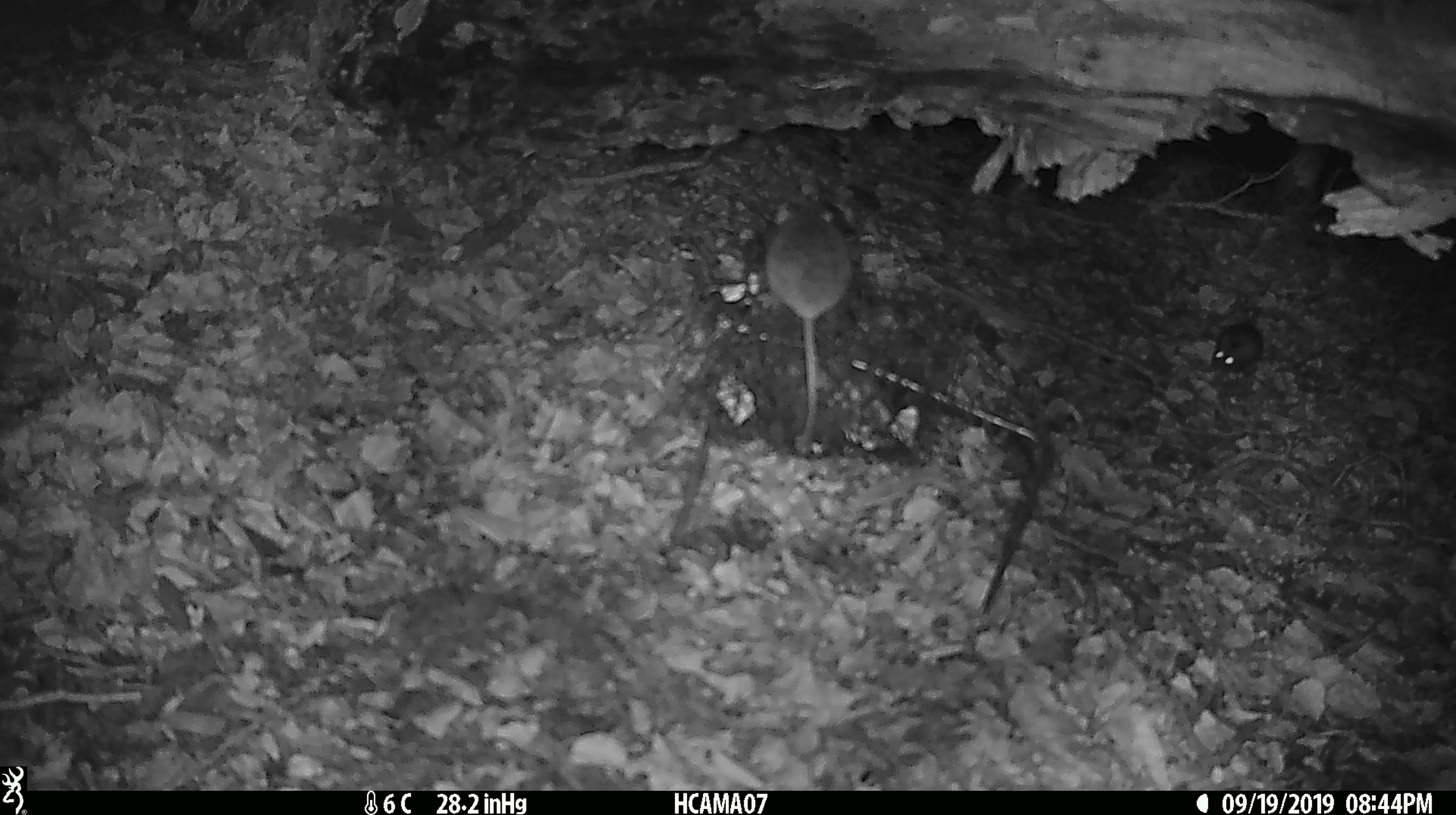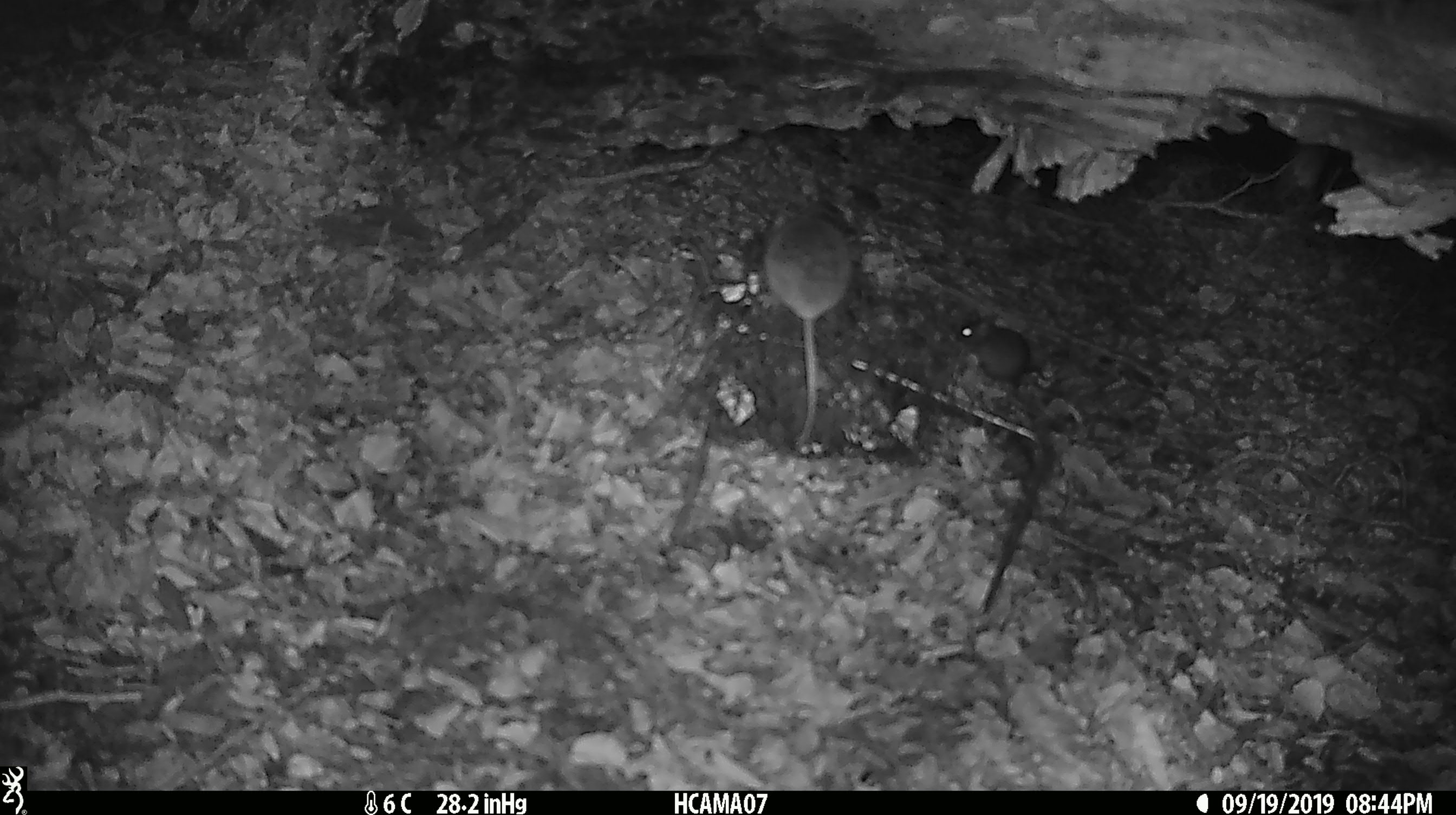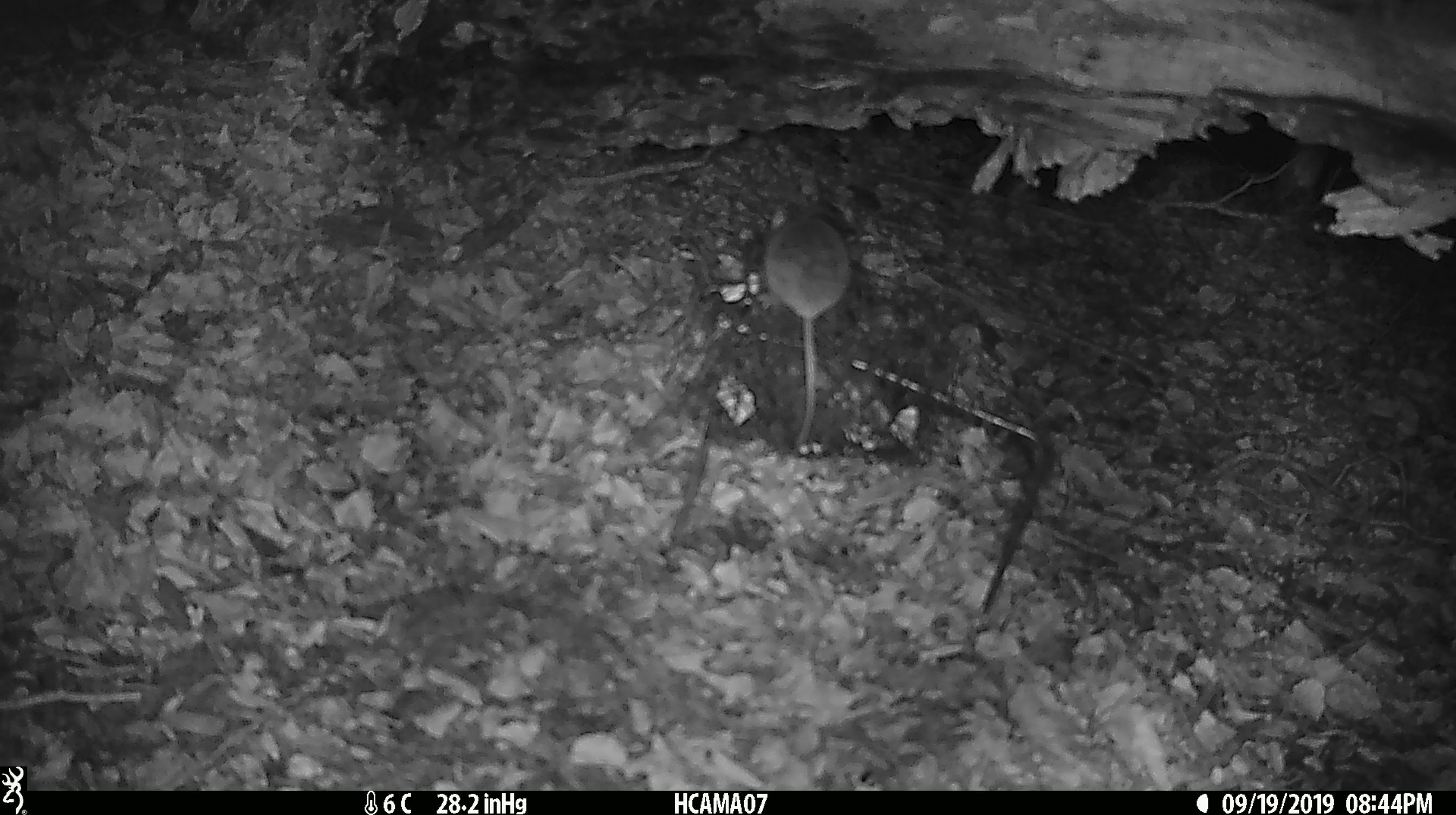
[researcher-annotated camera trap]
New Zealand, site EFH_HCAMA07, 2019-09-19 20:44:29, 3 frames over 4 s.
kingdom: Animalia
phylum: Chordata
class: Mammalia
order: Rodentia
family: Muridae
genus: Rattus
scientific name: Rattus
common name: rat